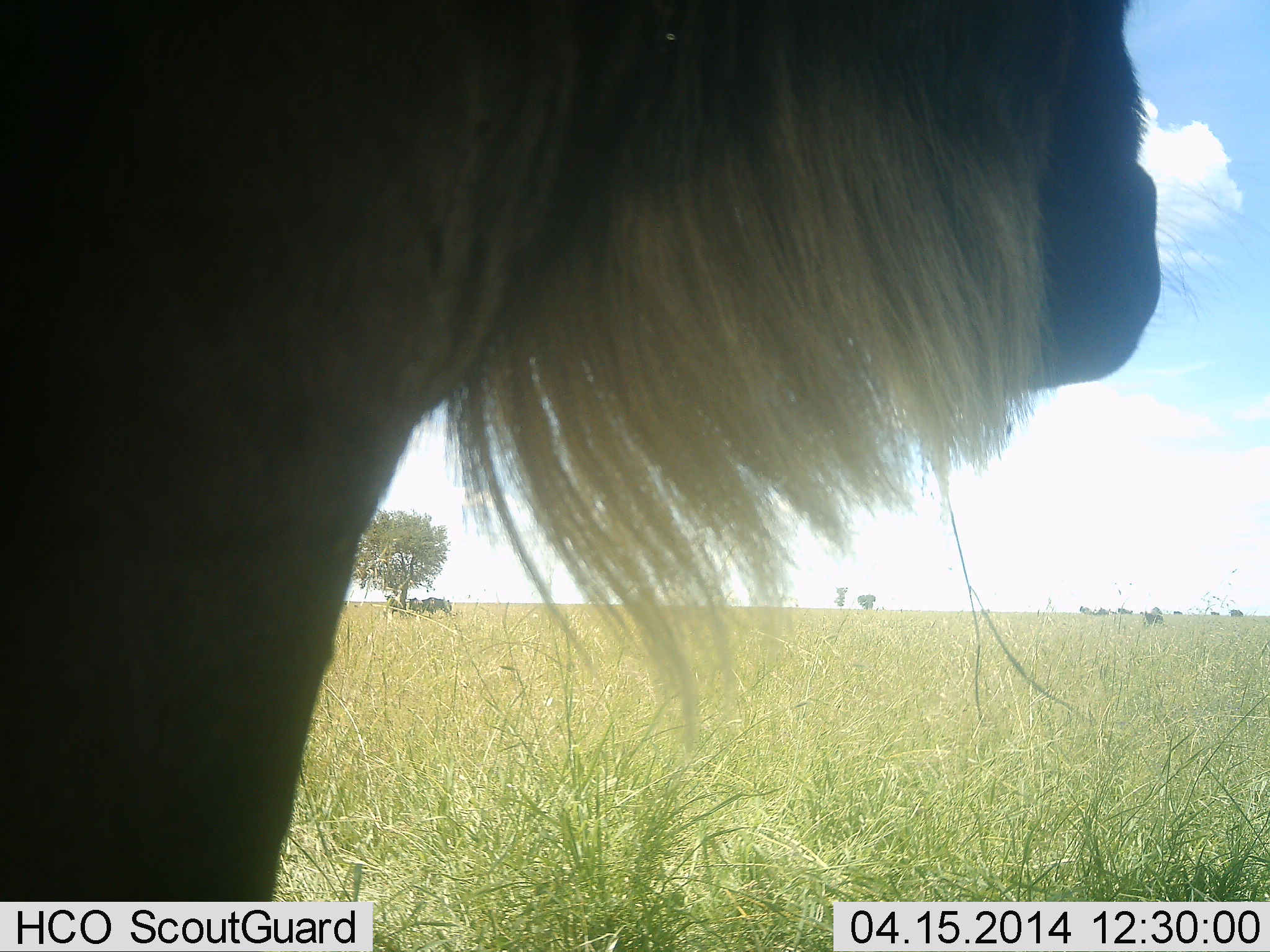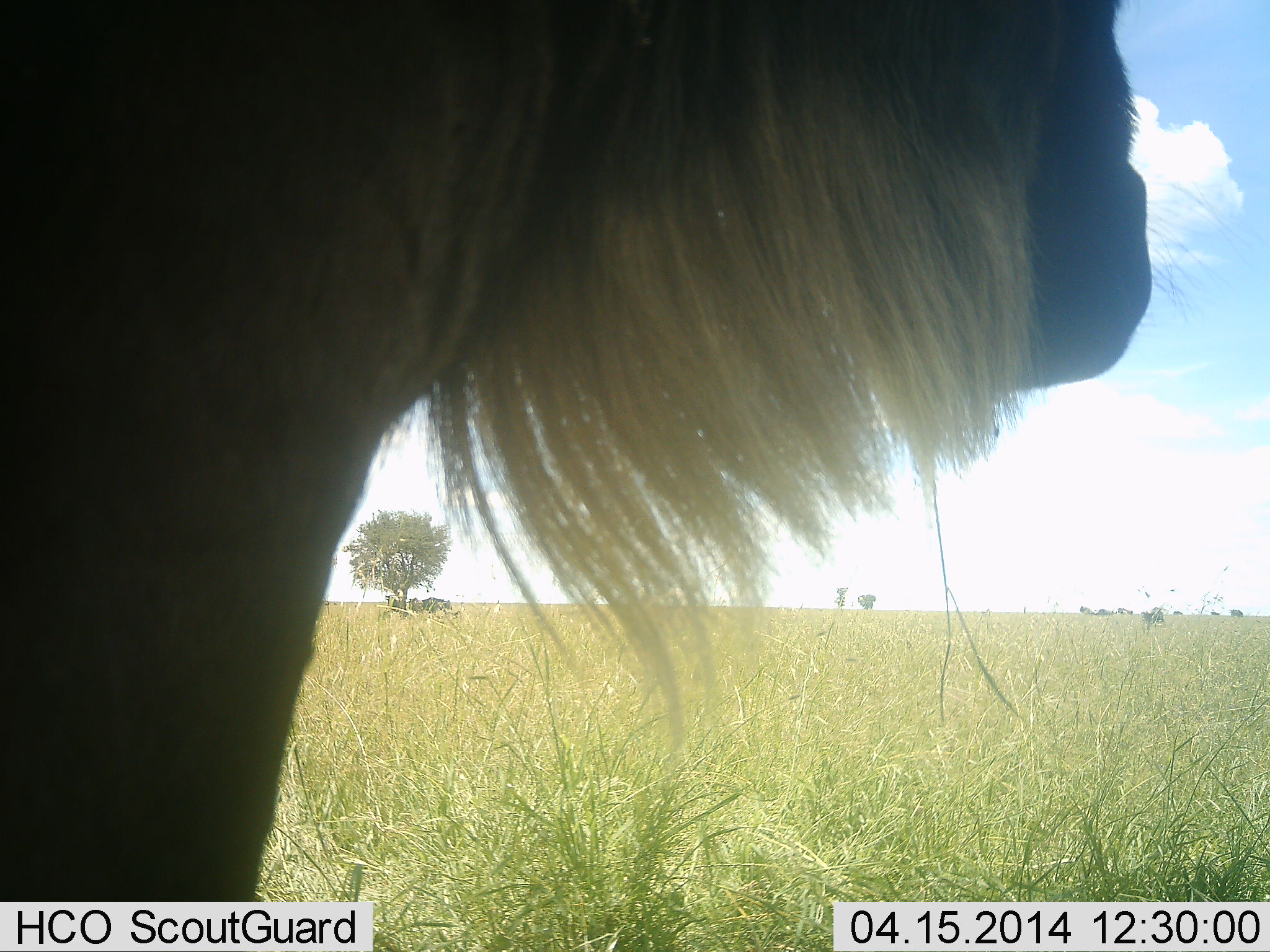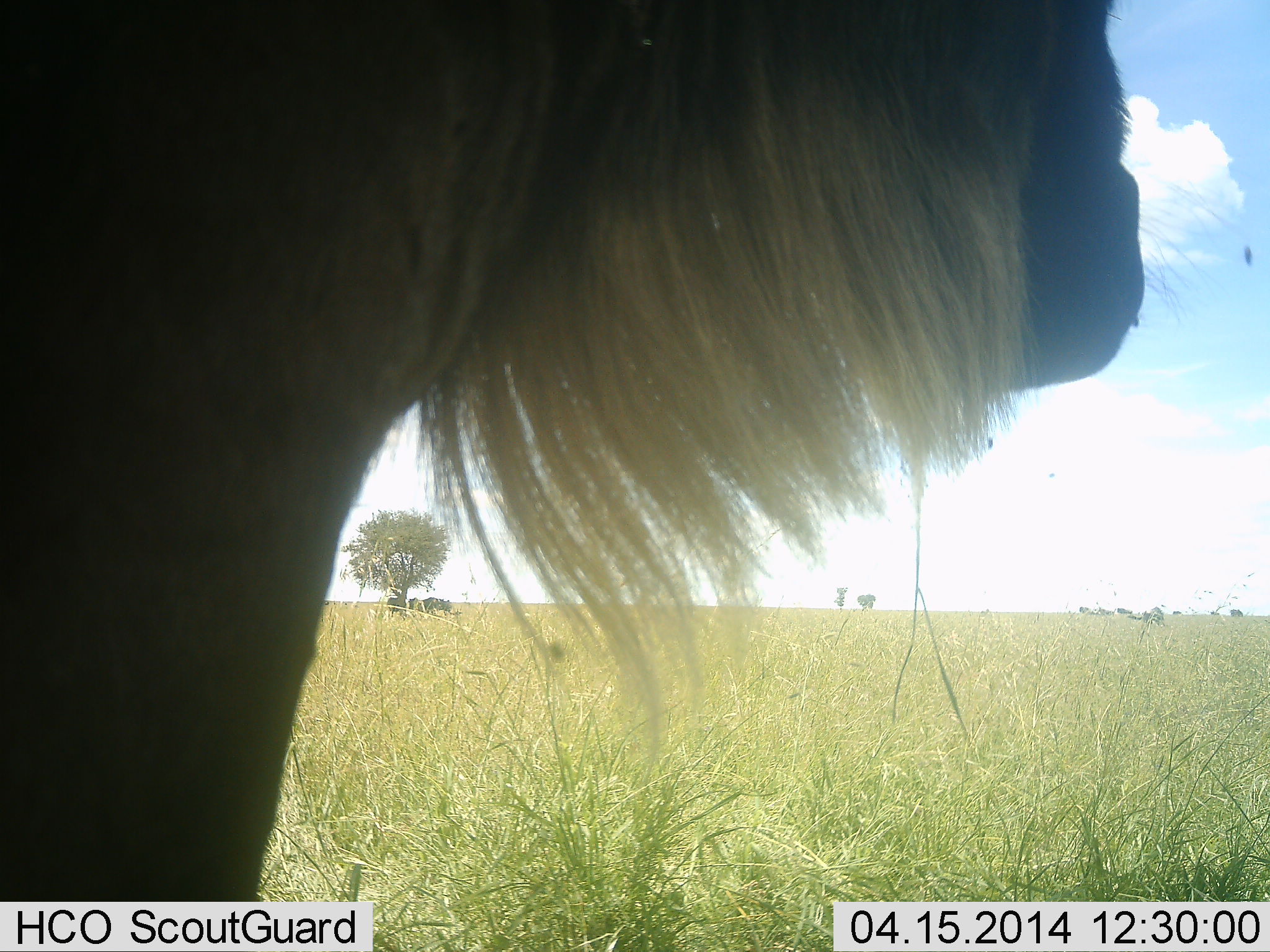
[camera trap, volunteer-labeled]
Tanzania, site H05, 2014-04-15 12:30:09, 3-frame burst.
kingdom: Animalia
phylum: Chordata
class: Mammalia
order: Artiodactyla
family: Bovidae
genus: Connochaetes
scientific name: Connochaetes taurinus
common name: blue wildebeest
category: wildebeest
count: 1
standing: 91%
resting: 9%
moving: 9%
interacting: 0%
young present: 0%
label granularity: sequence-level